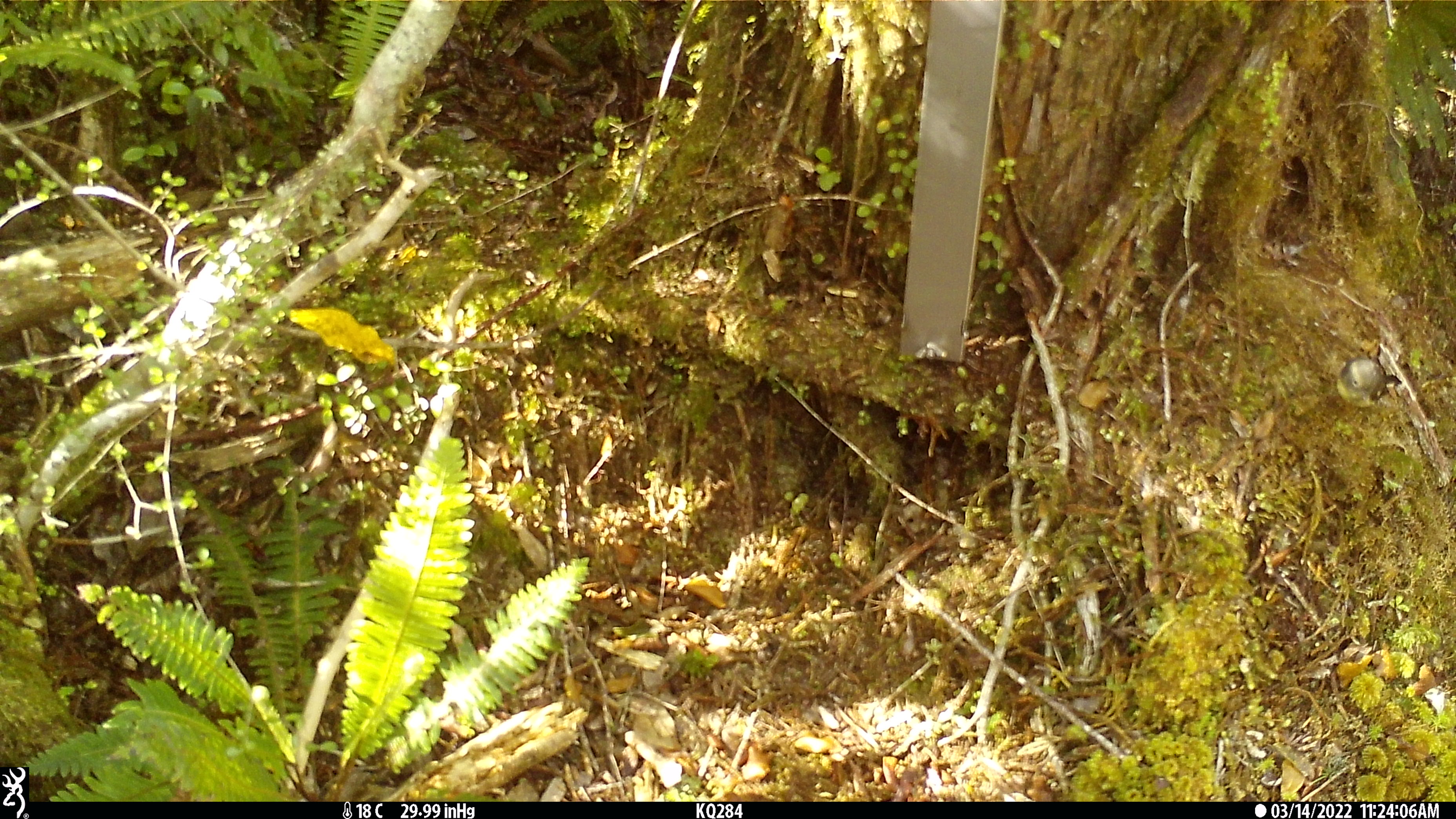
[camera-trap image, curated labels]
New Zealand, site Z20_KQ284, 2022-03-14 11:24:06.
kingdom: Animalia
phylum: Chordata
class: Aves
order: Passeriformes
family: Zosteropidae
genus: Zosterops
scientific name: Zosterops lateralis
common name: silvereye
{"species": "silvereye (Zosterops lateralis)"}